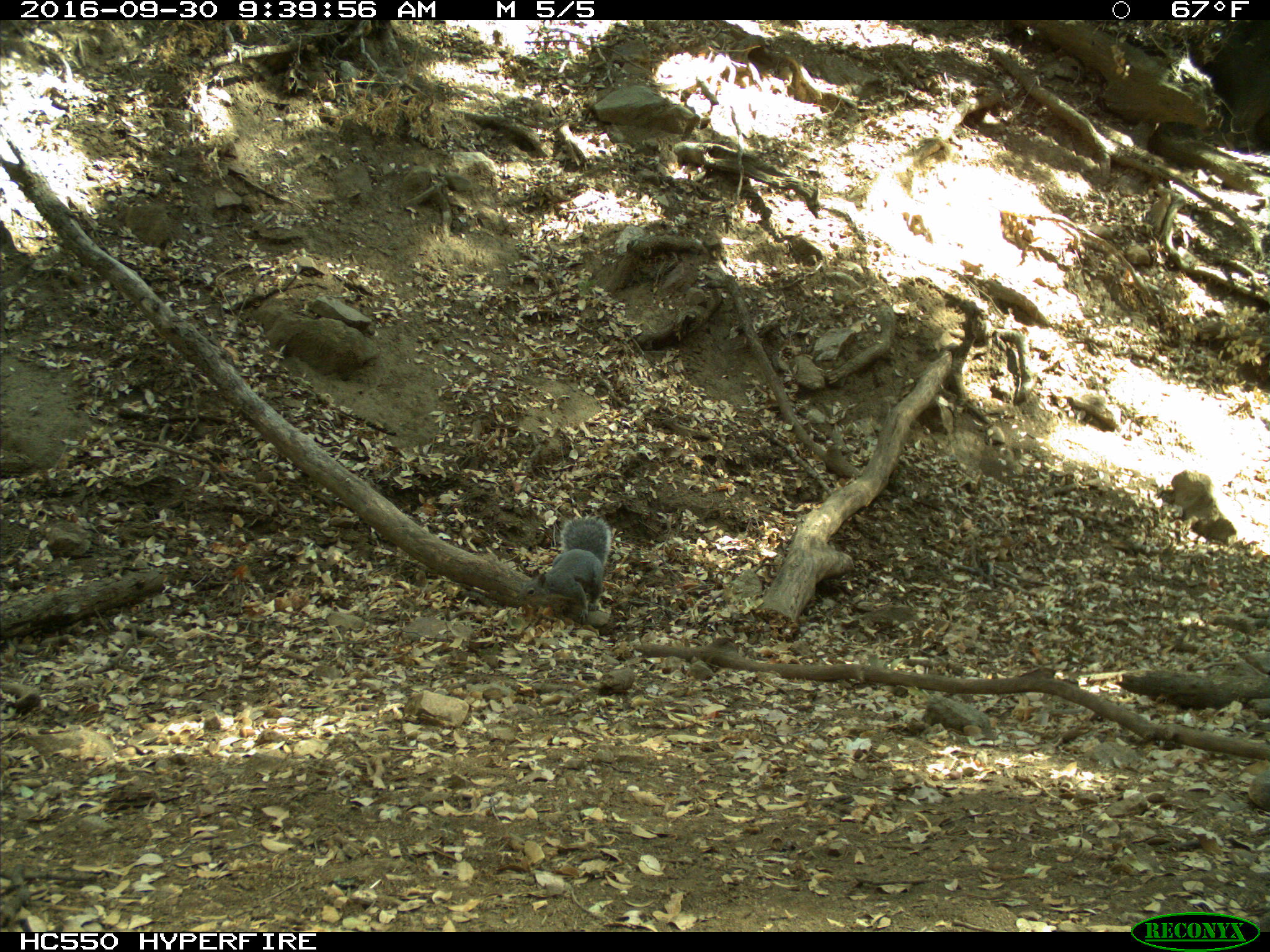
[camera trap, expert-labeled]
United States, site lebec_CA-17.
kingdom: Animalia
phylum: Chordata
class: Mammalia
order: Rodentia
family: Sciuridae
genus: Sciurus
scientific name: Sciurus carolinensis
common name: eastern gray squirrel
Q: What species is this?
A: Sciurus carolinensis (eastern gray squirrel).